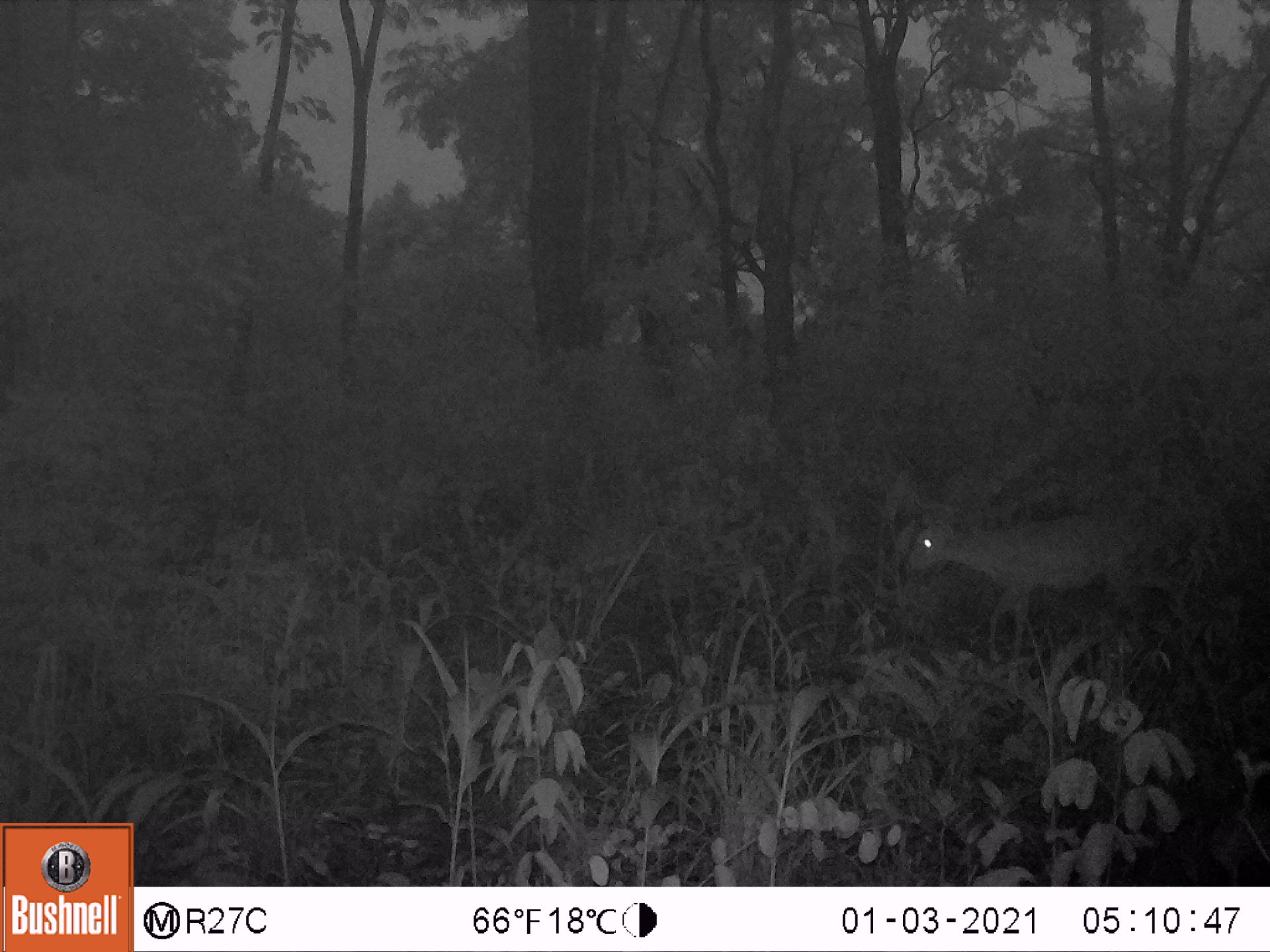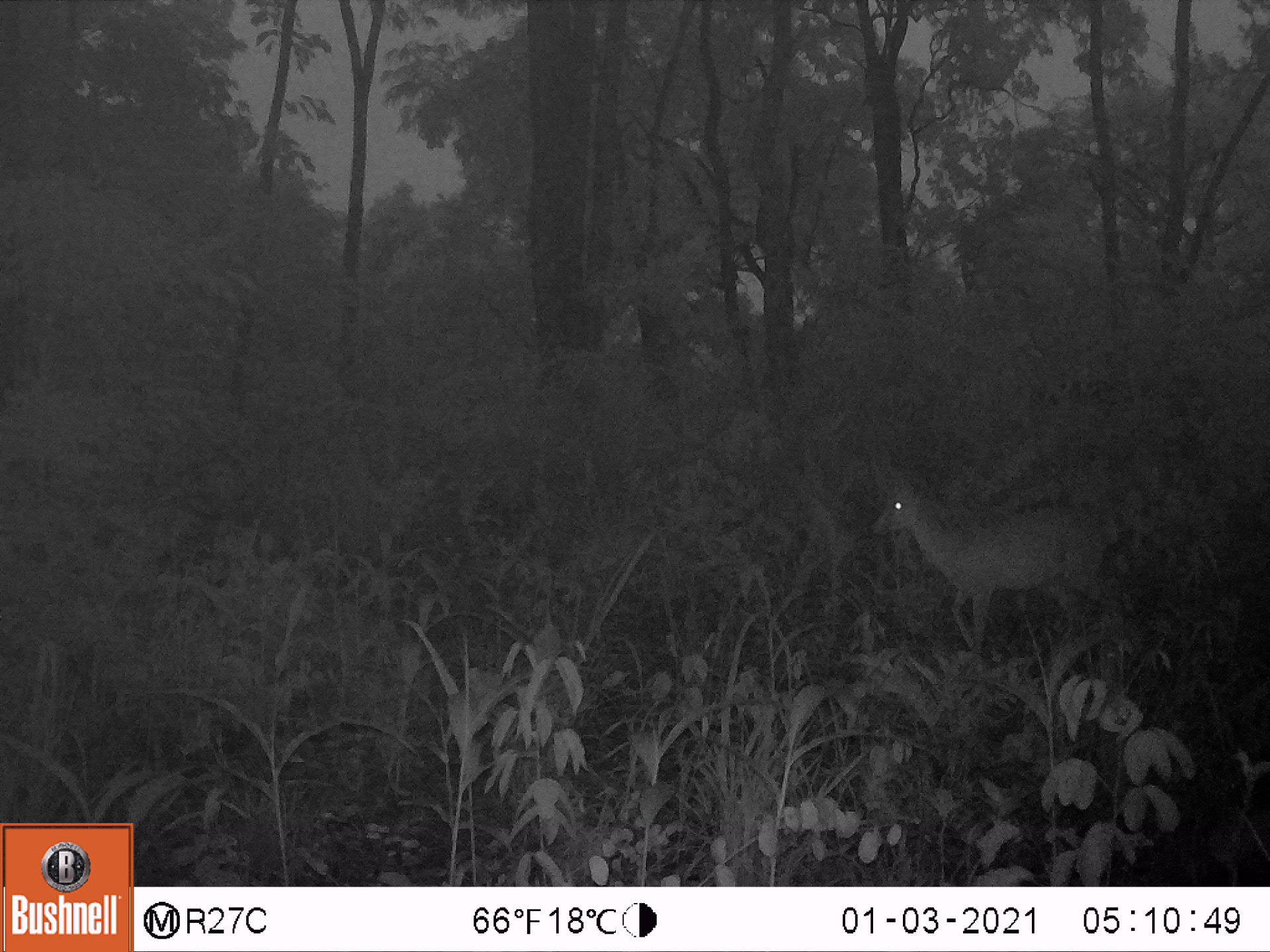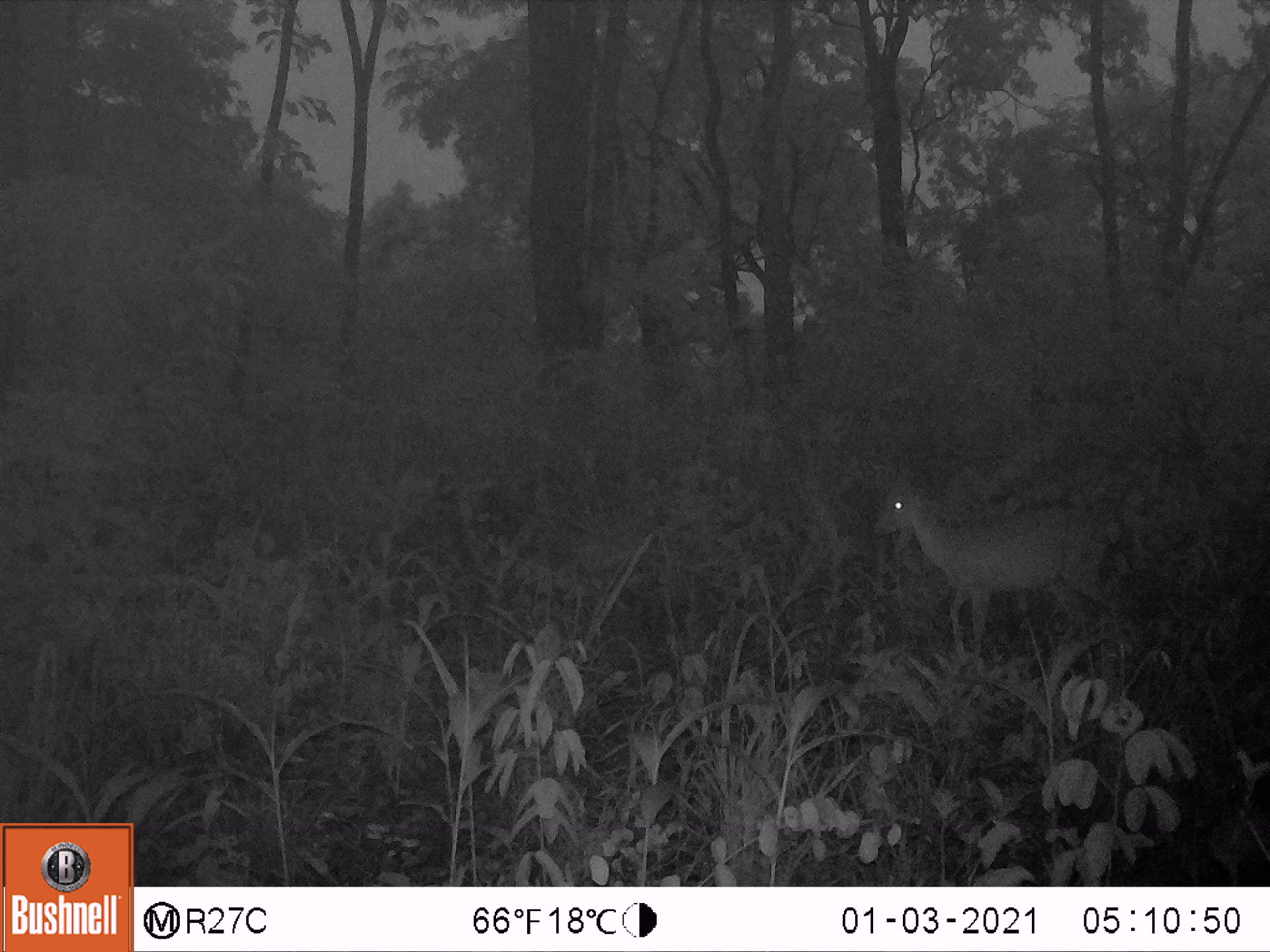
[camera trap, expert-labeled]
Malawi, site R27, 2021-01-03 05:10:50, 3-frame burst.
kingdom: Animalia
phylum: Chordata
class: Mammalia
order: Artiodactyla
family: Bovidae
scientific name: Antilopinae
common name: small antelope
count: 1